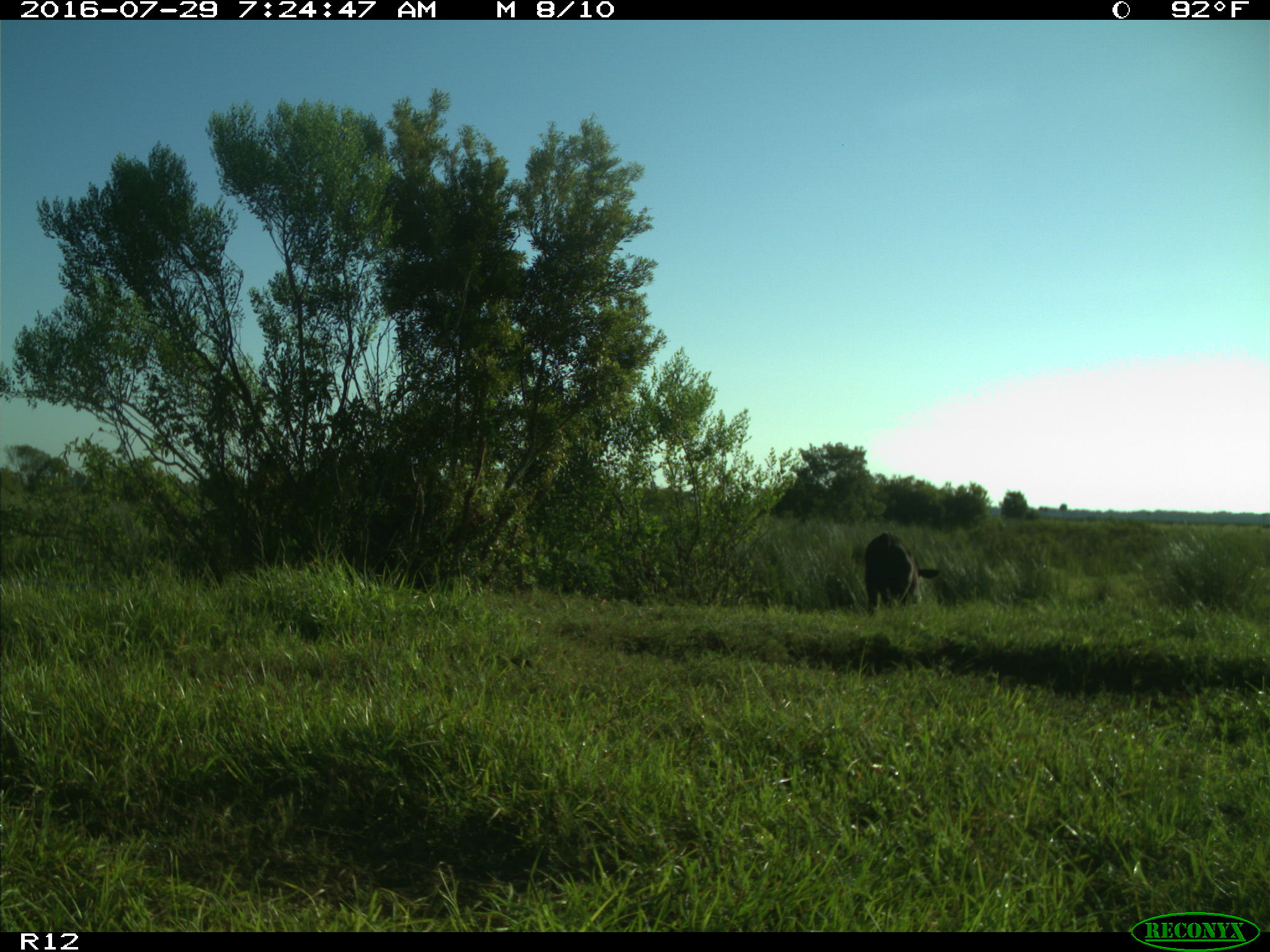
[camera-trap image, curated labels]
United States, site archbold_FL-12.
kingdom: Animalia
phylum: Chordata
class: Mammalia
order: Artiodactyla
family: Bovidae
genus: Bos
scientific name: Bos taurus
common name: domestic cow